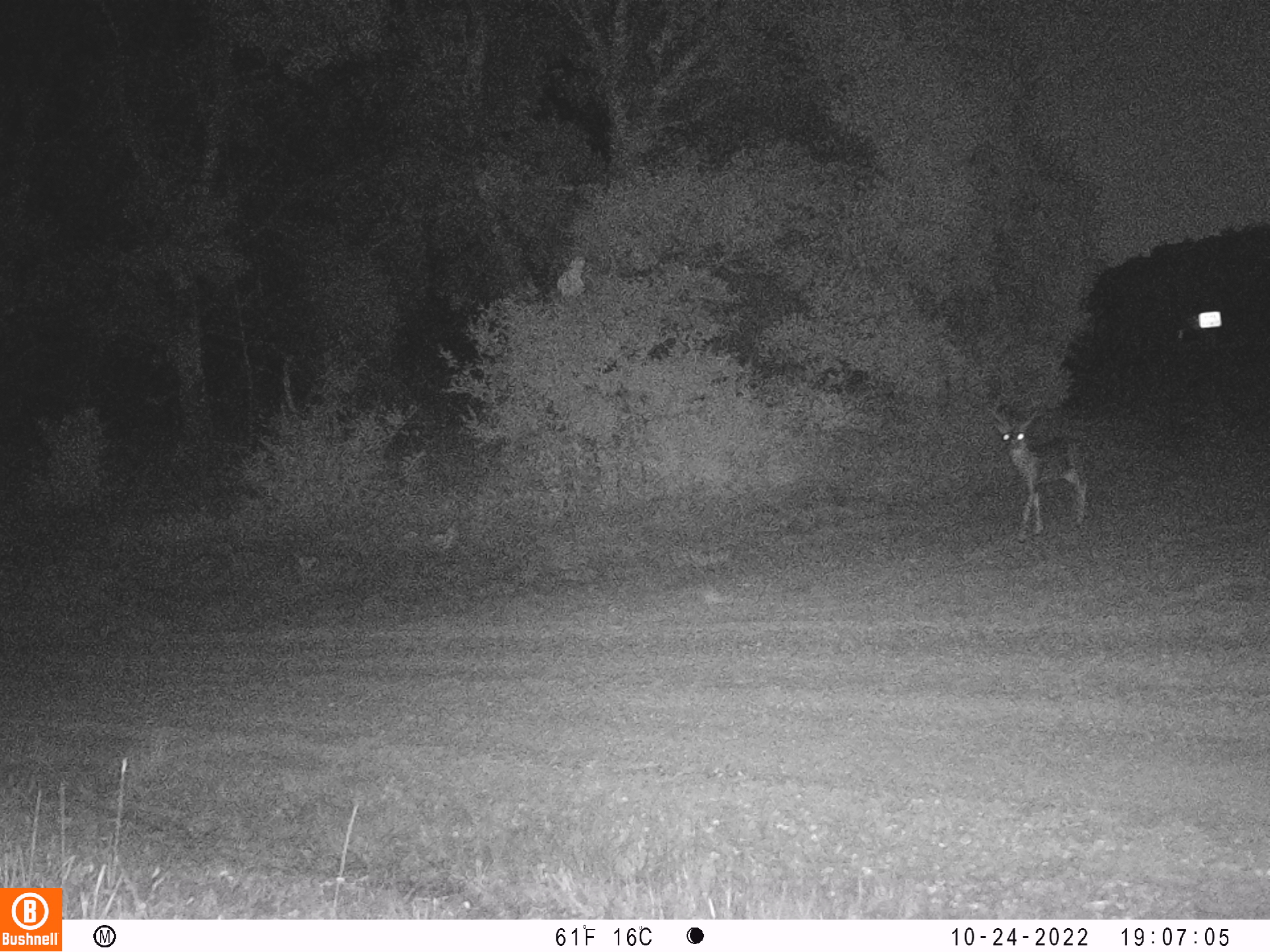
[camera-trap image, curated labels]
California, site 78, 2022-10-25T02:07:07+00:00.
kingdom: Animalia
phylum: Chordata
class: Mammalia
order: Artiodactyla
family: Cervidae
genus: Odocoileus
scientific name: Odocoileus hemionus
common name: mule deer